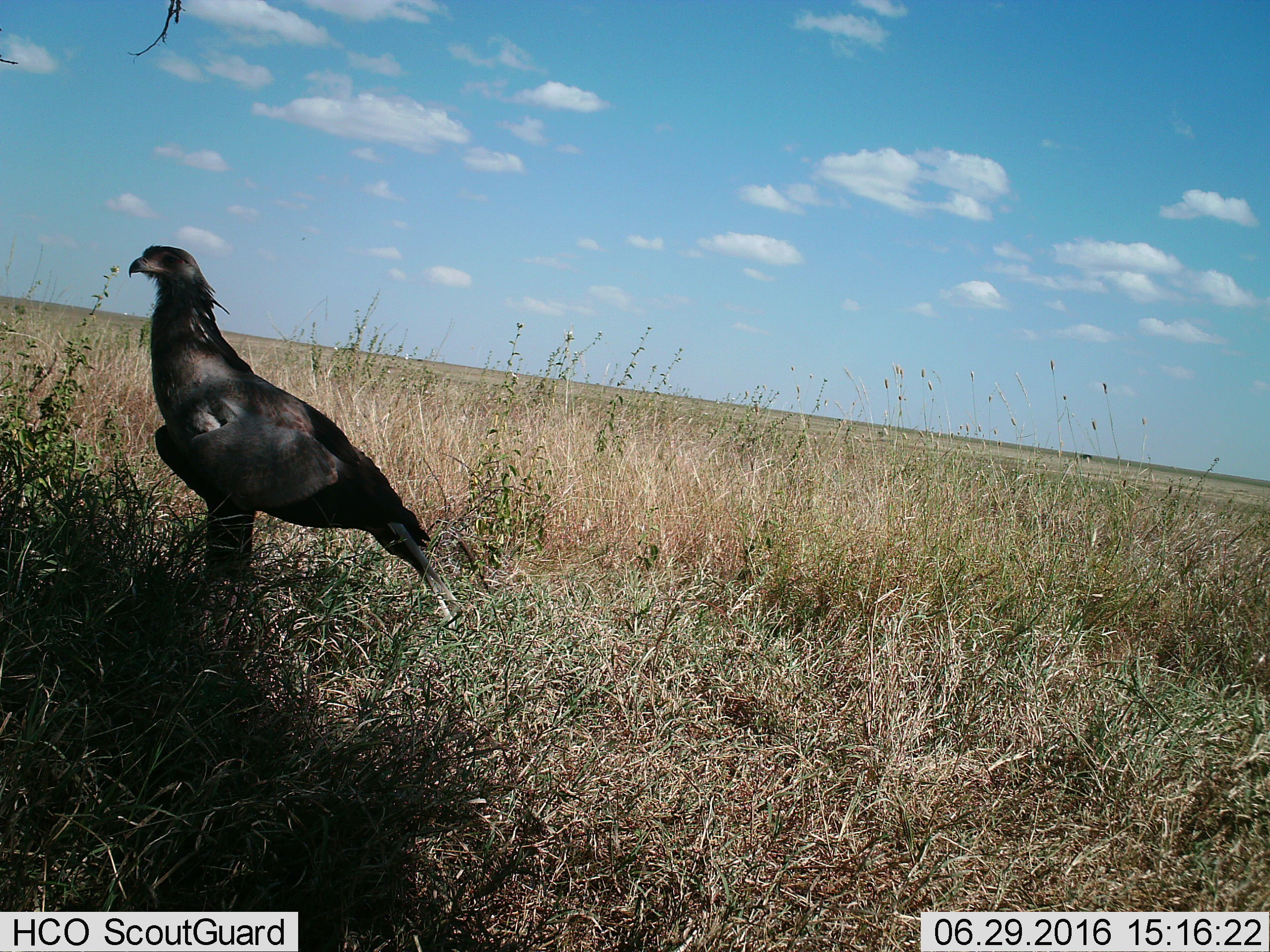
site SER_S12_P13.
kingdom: Animalia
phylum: Chordata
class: Aves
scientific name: Aves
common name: bird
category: birdother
Birdother (bird) (Aves), count 1. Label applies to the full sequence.